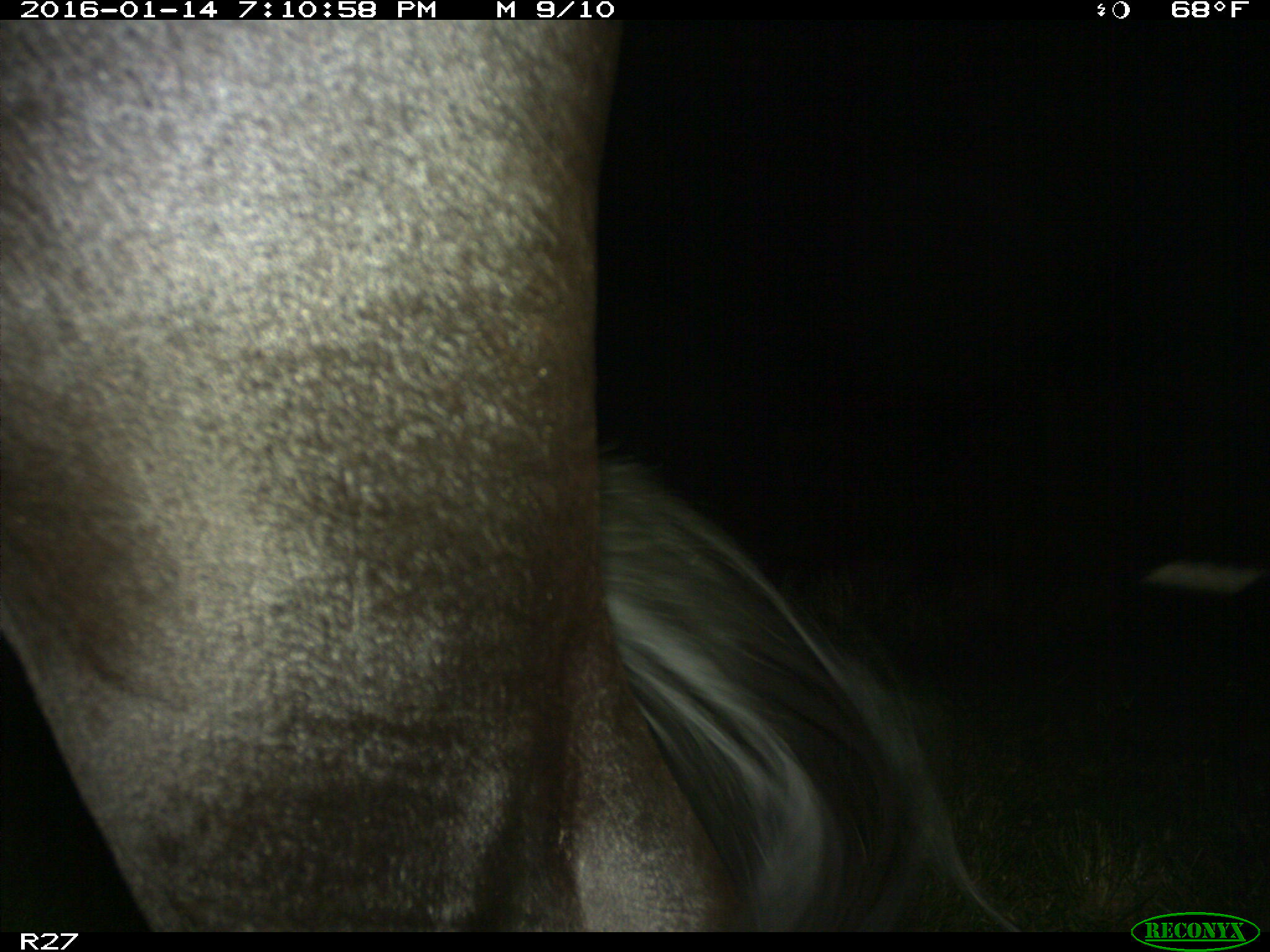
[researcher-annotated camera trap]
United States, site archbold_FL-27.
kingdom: Animalia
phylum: Chordata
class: Mammalia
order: Artiodactyla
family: Bovidae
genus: Bos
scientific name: Bos taurus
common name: domestic cow